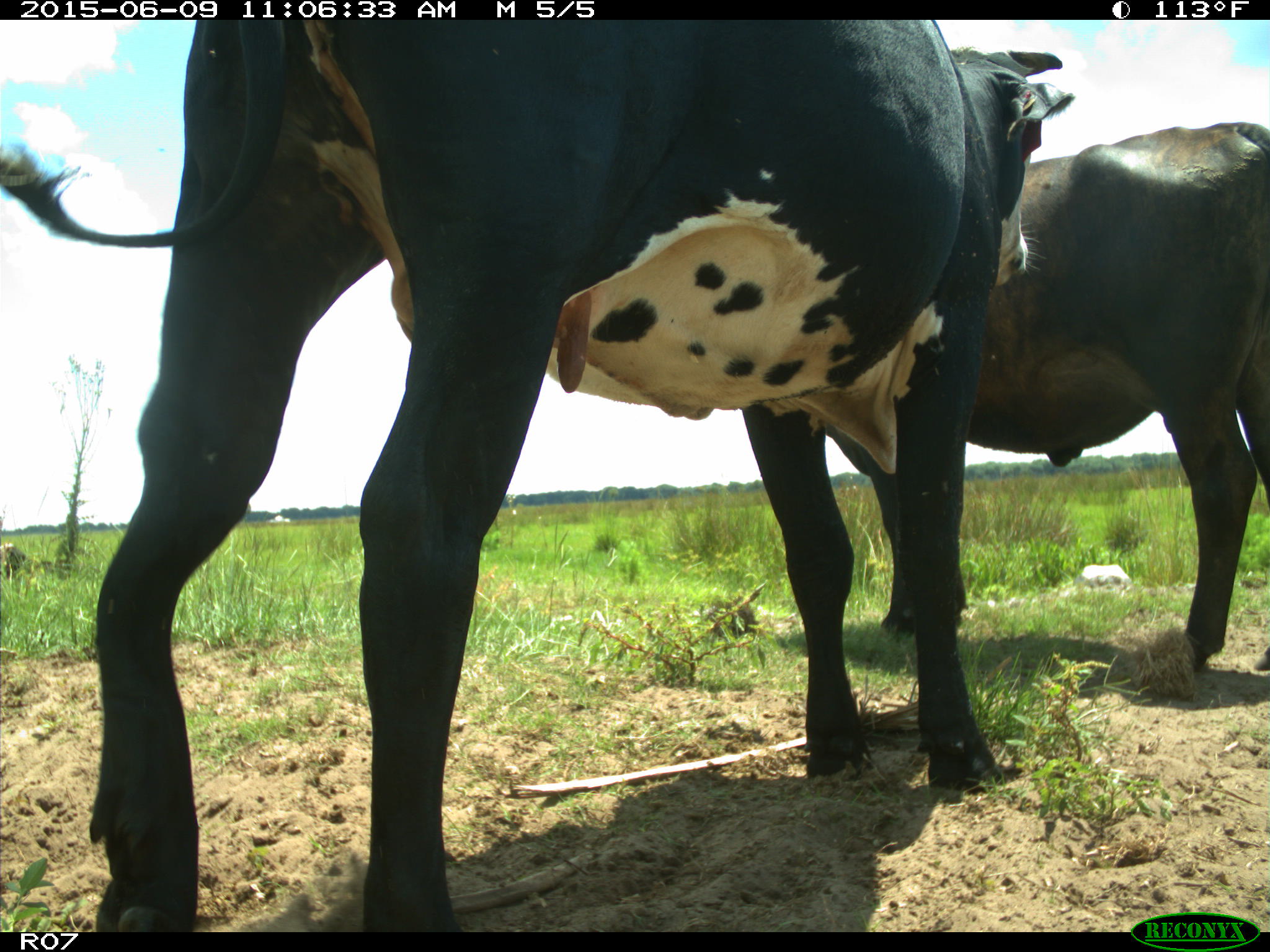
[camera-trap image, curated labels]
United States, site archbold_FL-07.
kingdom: Animalia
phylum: Chordata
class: Mammalia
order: Artiodactyla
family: Bovidae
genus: Bos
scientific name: Bos taurus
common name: domestic cow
Bos taurus (domestic cow).